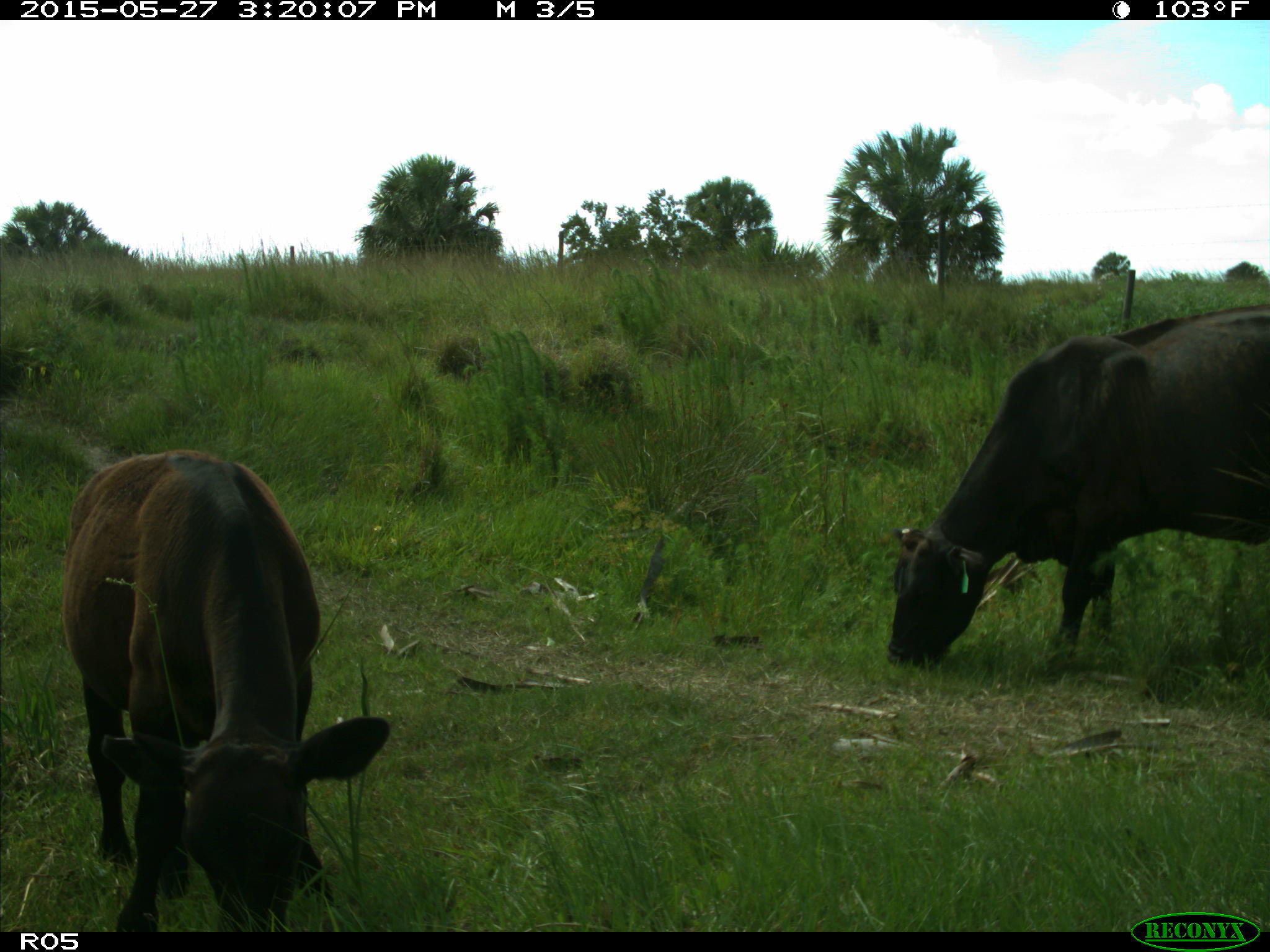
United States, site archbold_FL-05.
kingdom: Animalia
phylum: Chordata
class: Mammalia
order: Artiodactyla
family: Bovidae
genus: Bos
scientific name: Bos taurus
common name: domestic cow